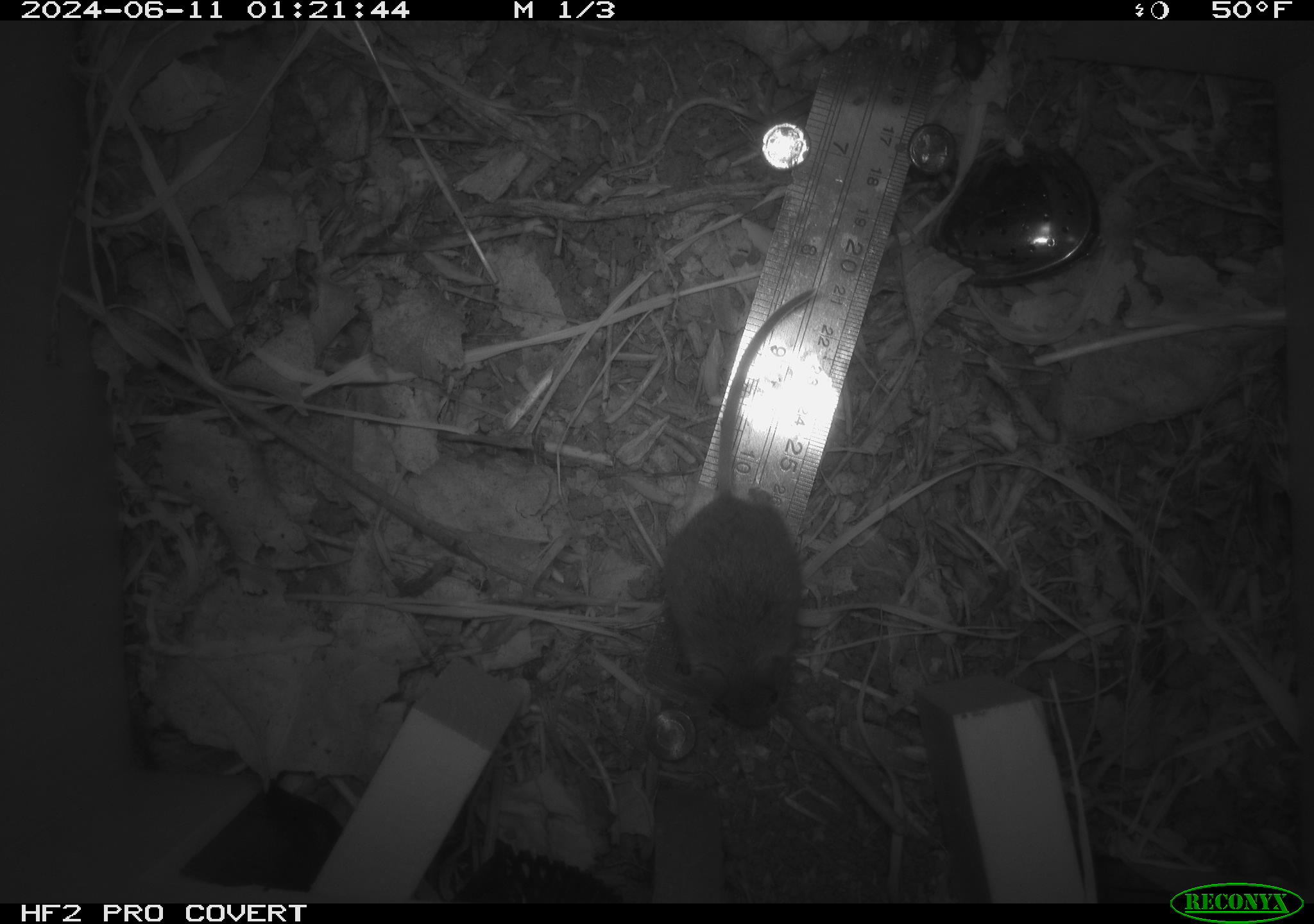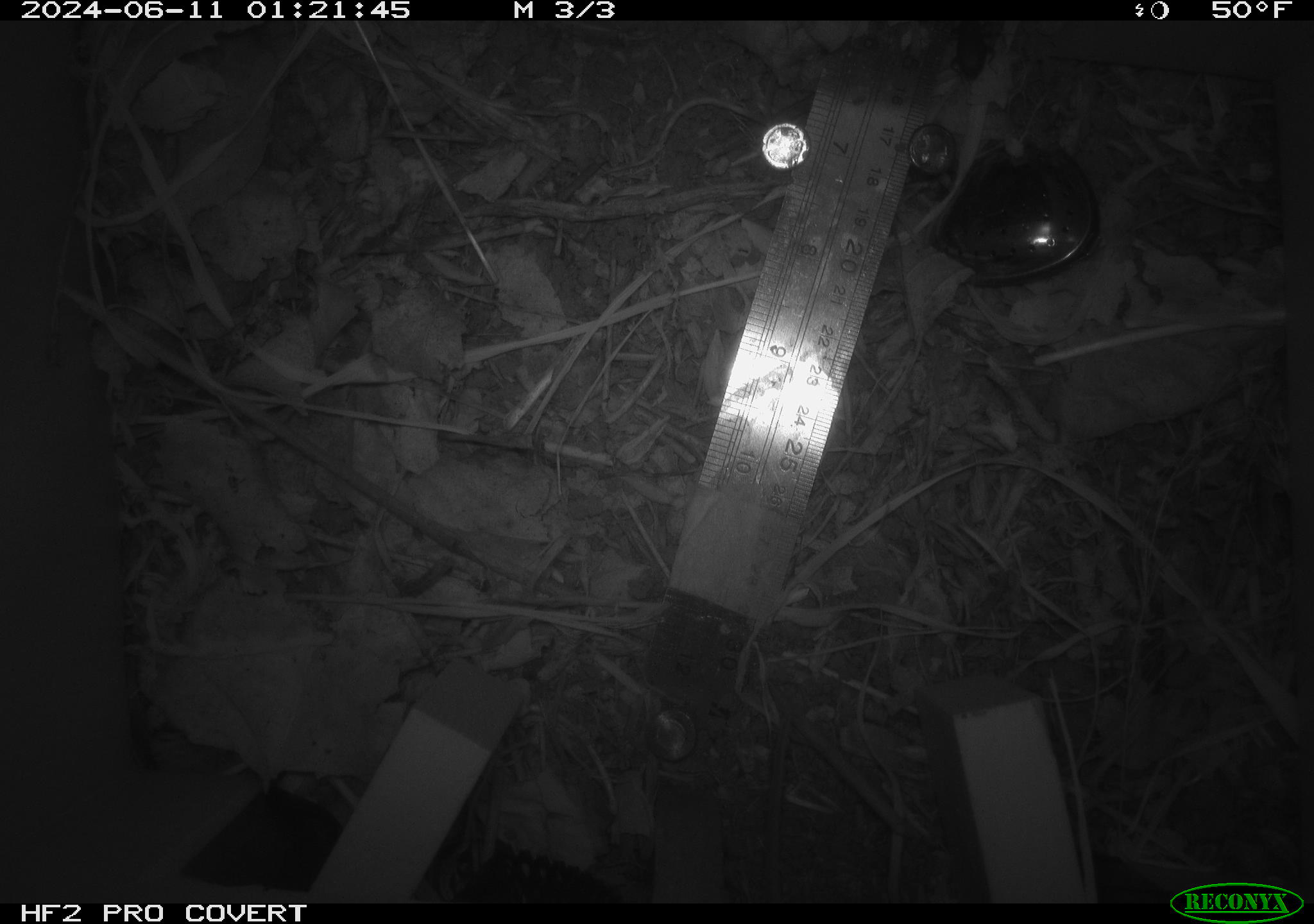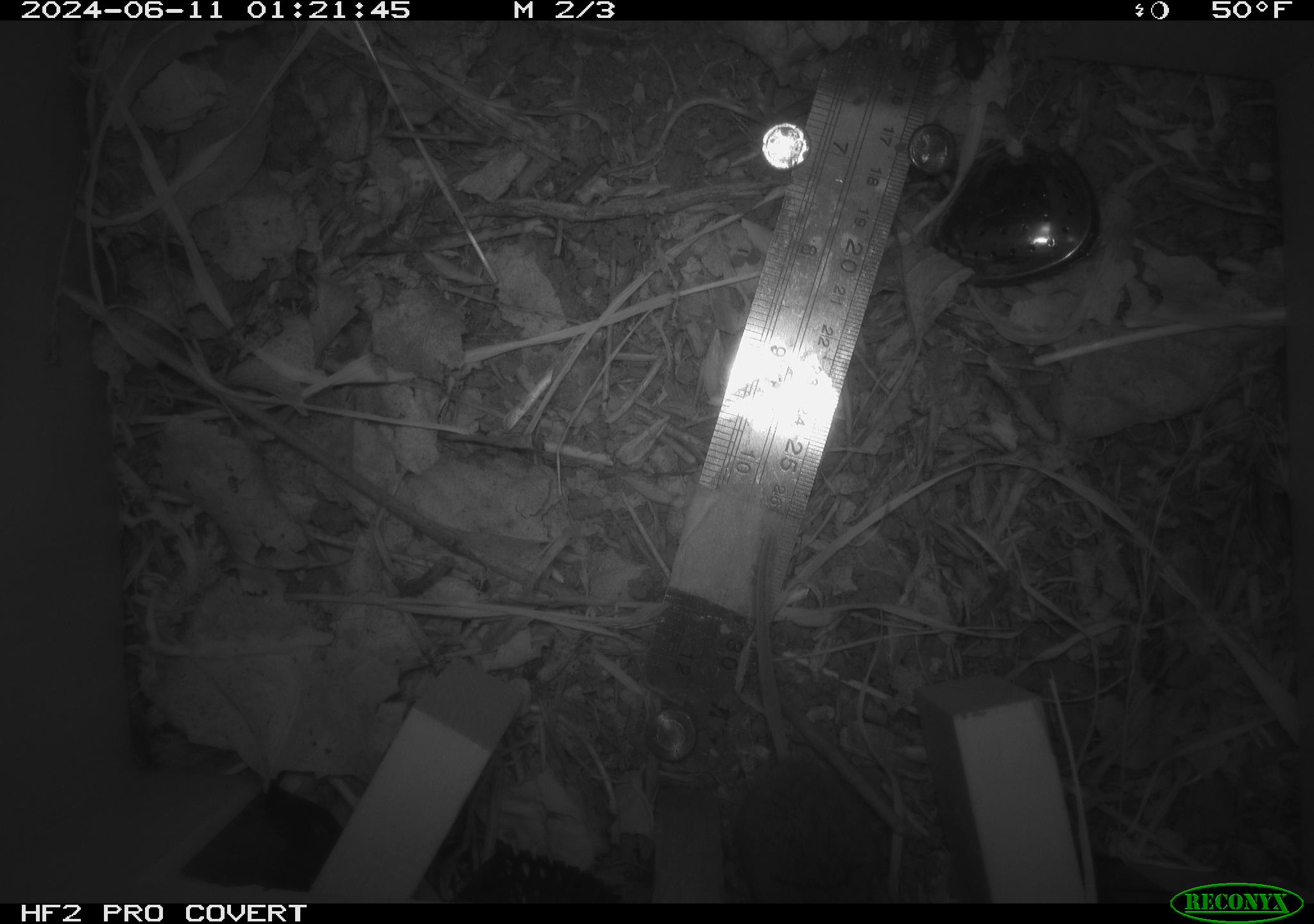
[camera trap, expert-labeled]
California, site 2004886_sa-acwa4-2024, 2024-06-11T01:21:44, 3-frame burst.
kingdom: Animalia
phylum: Chordata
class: Mammalia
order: Rodentia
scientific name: Rodentia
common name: mouse species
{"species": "mouse species (Rodentia)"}